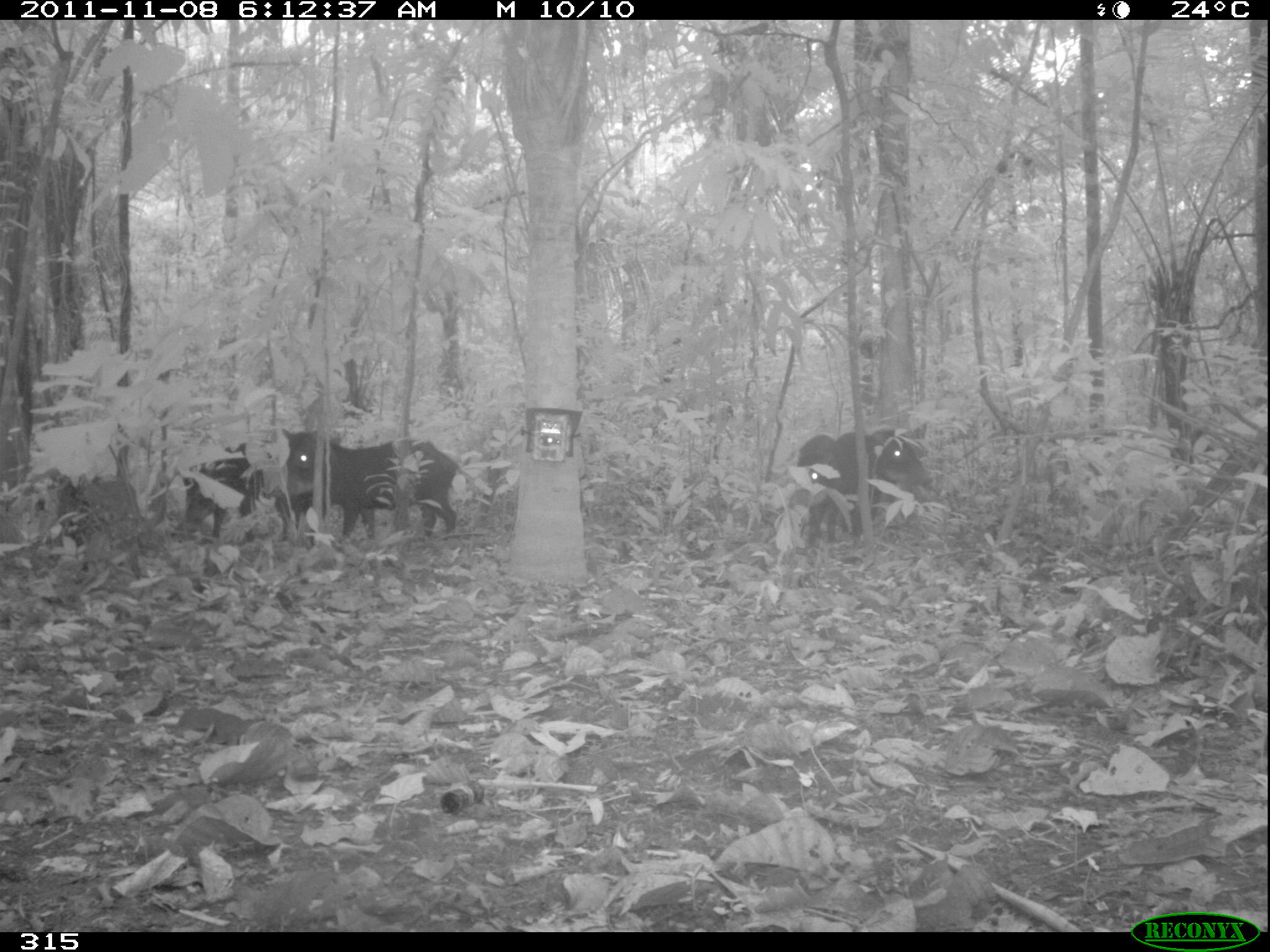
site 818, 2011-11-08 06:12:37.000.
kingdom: Animalia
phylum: Chordata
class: Mammalia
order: Artiodactyla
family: Tayassuidae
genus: Tayassu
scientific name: Tayassu pecari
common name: white-lipped peccary